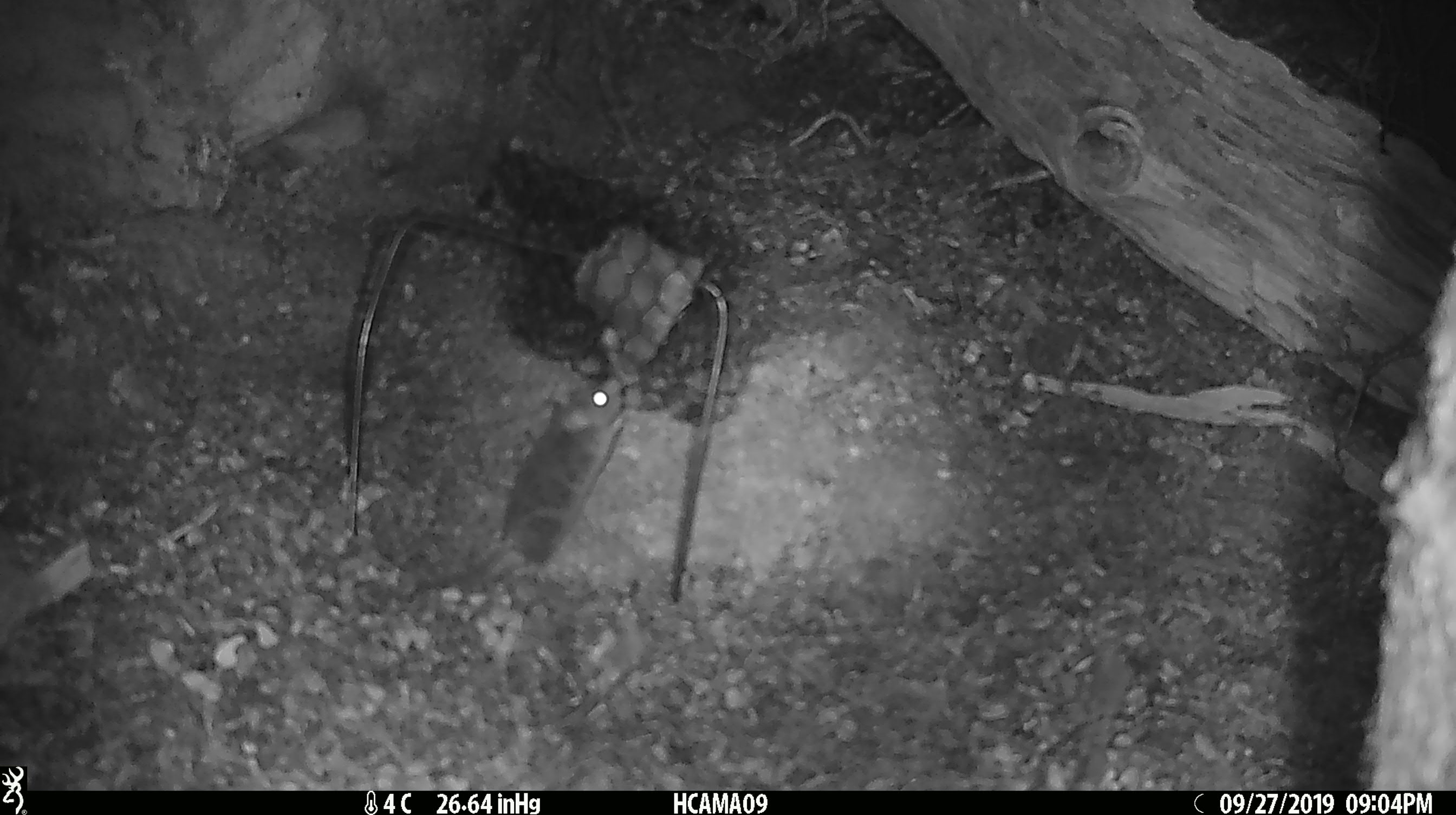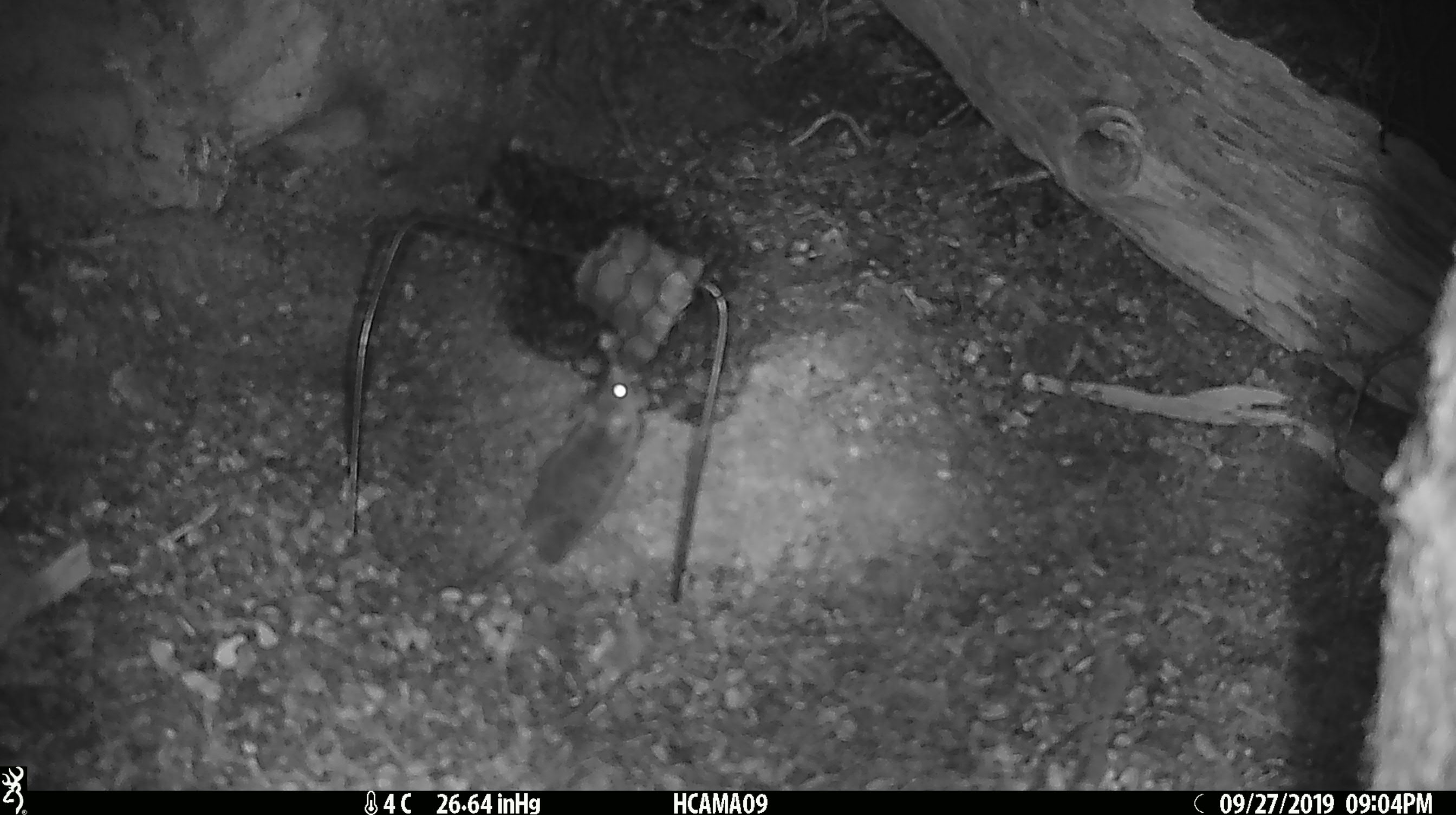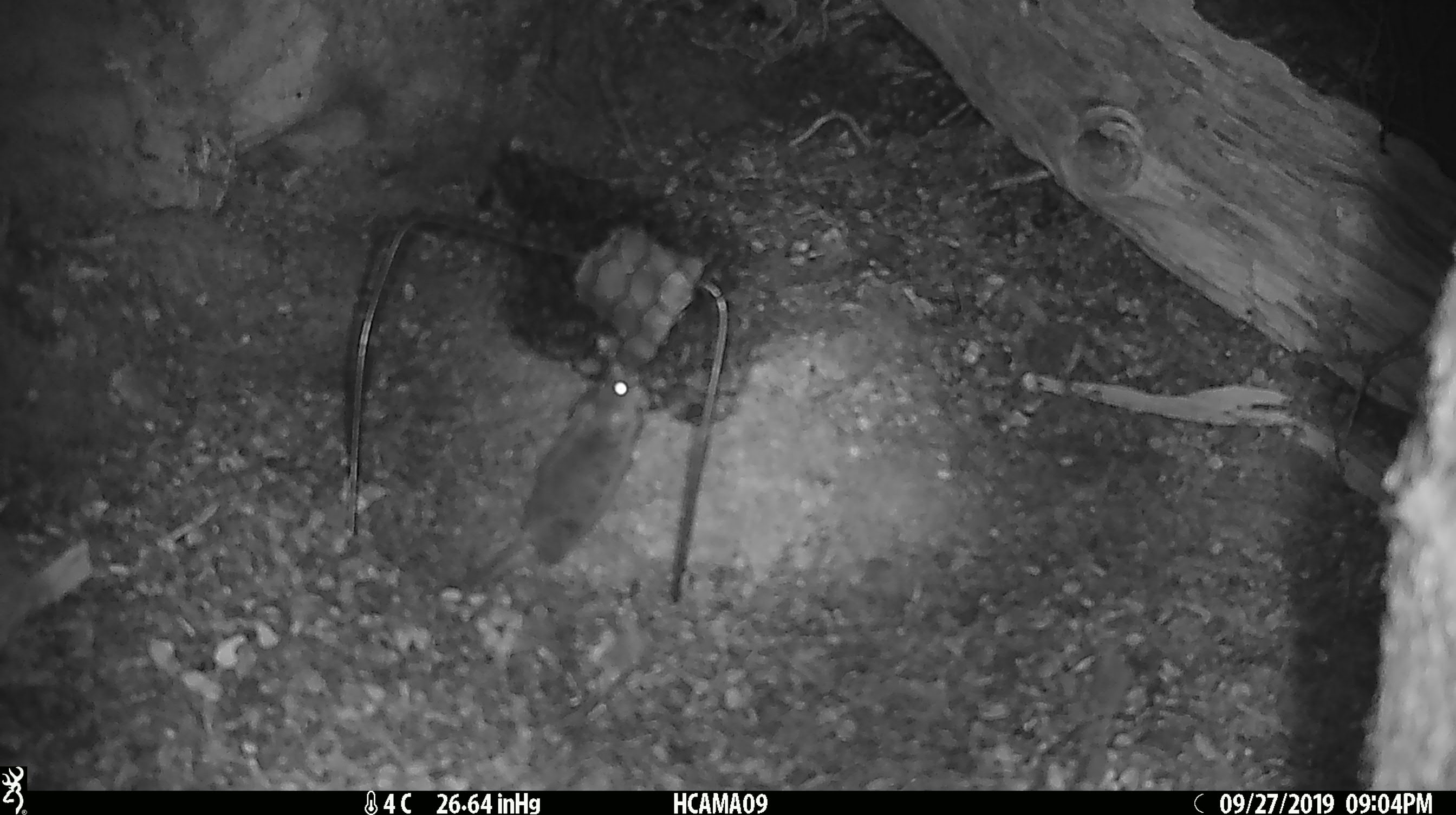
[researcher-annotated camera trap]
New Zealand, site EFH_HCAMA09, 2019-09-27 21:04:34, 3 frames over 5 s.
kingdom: Animalia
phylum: Chordata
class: Mammalia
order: Rodentia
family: Muridae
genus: Mus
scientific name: Mus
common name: mouse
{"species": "mouse (Mus)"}